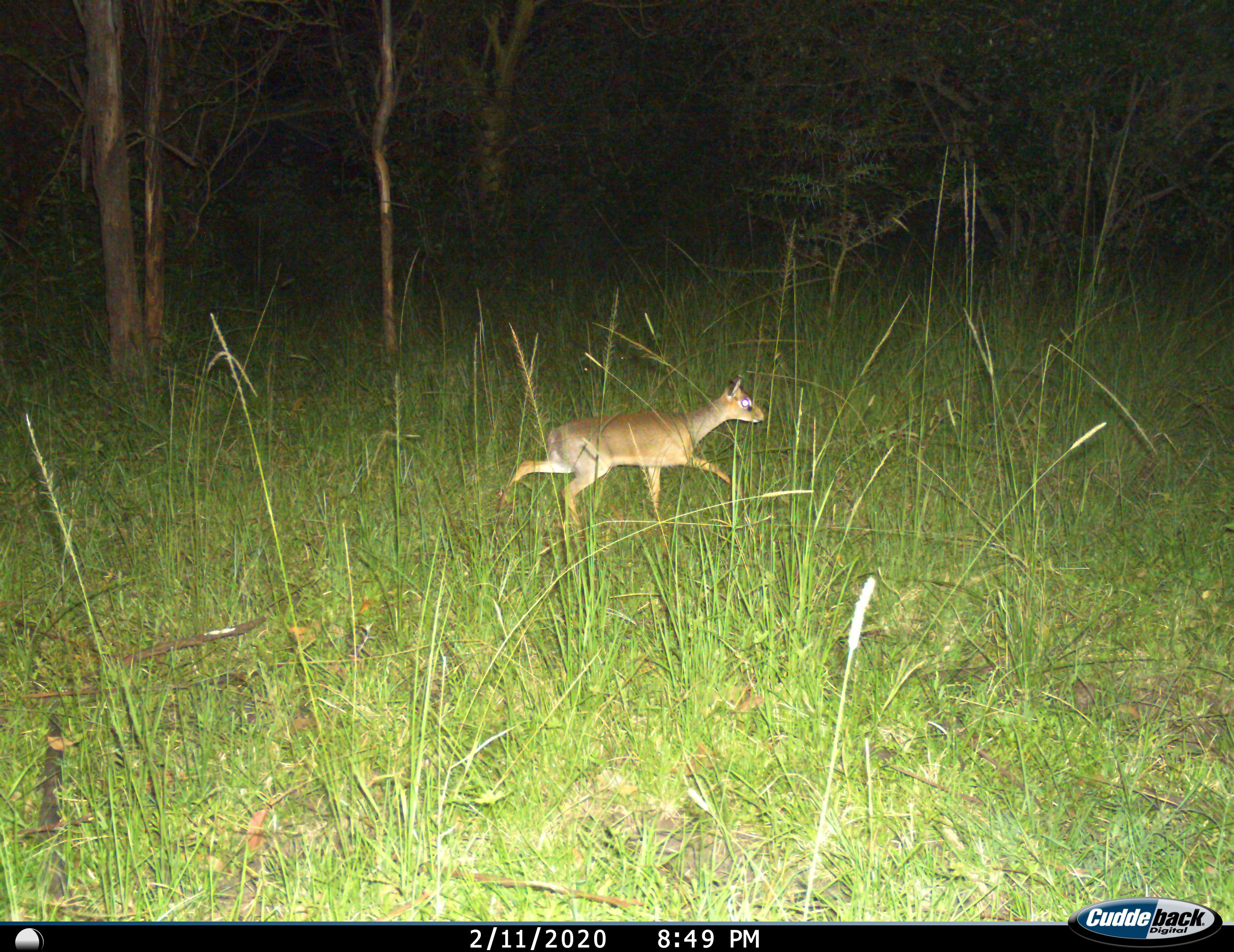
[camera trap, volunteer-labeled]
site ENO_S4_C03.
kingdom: Animalia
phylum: Chordata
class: Mammalia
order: Artiodactyla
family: Bovidae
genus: Madoqua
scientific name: Madoqua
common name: dik-dik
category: dikdik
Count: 1.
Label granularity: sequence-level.